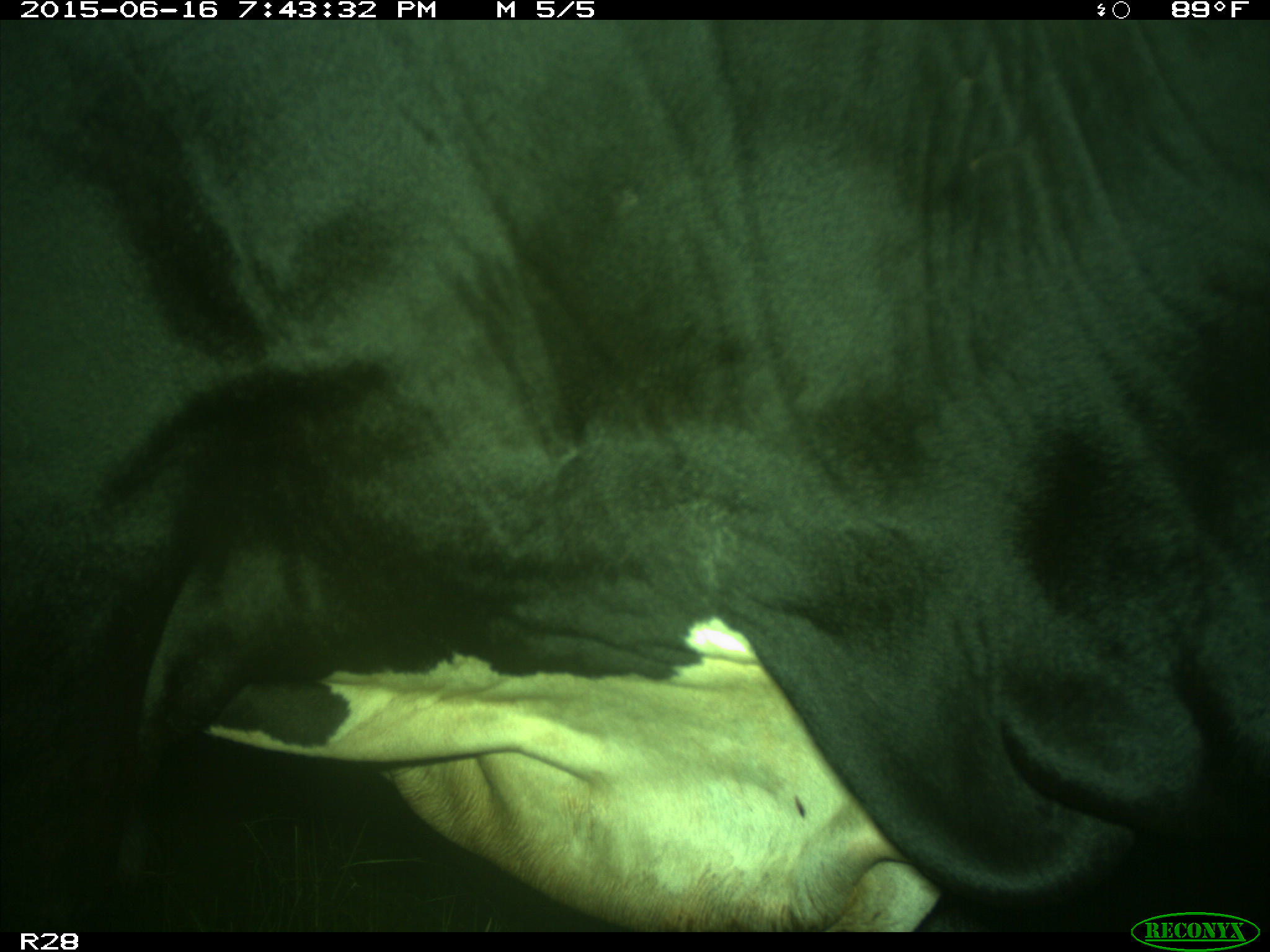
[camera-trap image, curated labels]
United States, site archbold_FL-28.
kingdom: Animalia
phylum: Chordata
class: Mammalia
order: Artiodactyla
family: Bovidae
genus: Bos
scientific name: Bos taurus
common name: domestic cow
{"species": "Bos taurus (domestic cow)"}